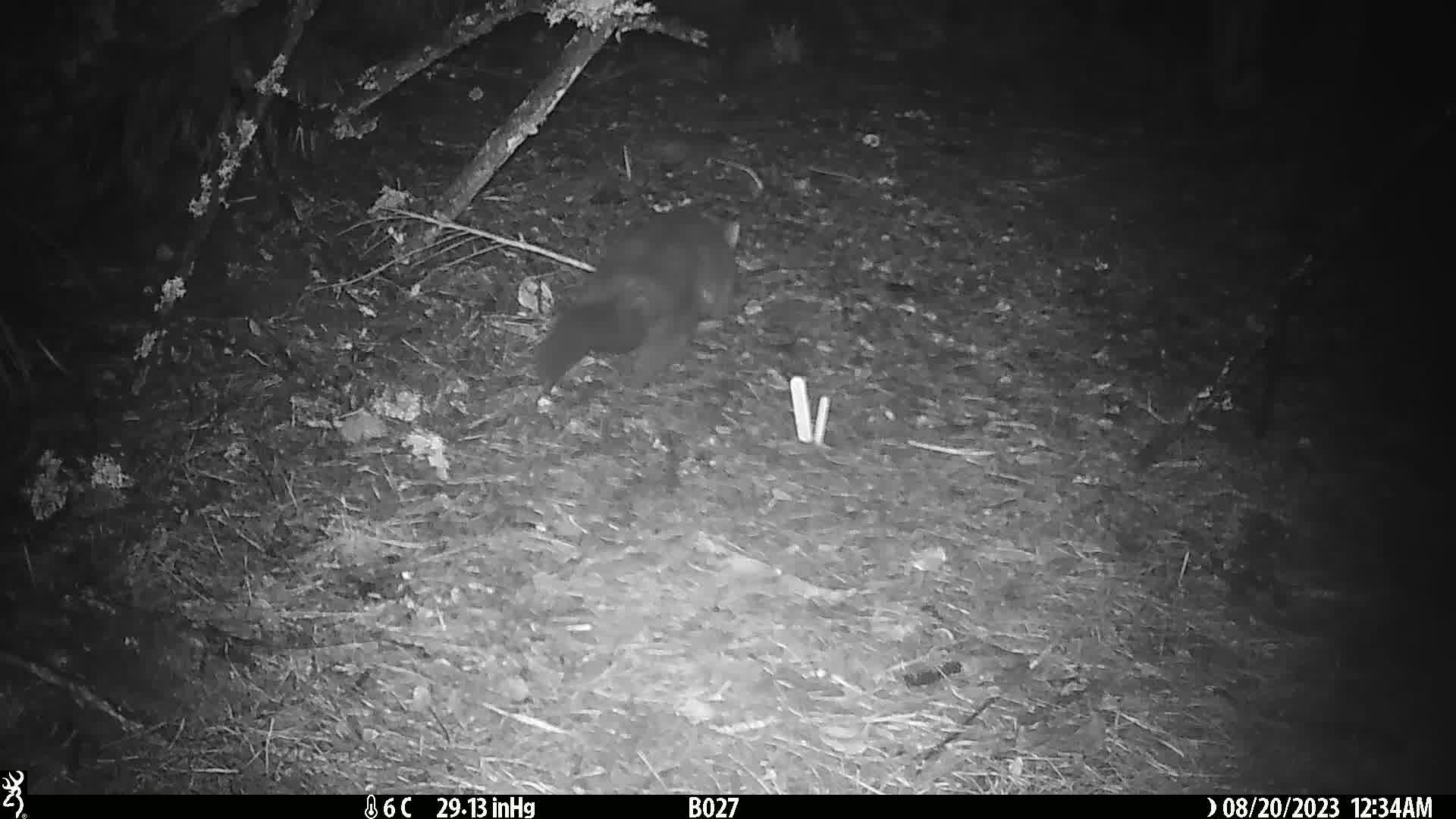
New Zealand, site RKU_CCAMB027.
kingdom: Animalia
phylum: Chordata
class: Mammalia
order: Diprotodontia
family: Phalangeridae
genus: Trichosurus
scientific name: Trichosurus vulpecula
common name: common brushtail possum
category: possum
Possum (common brushtail possum) (Trichosurus vulpecula).